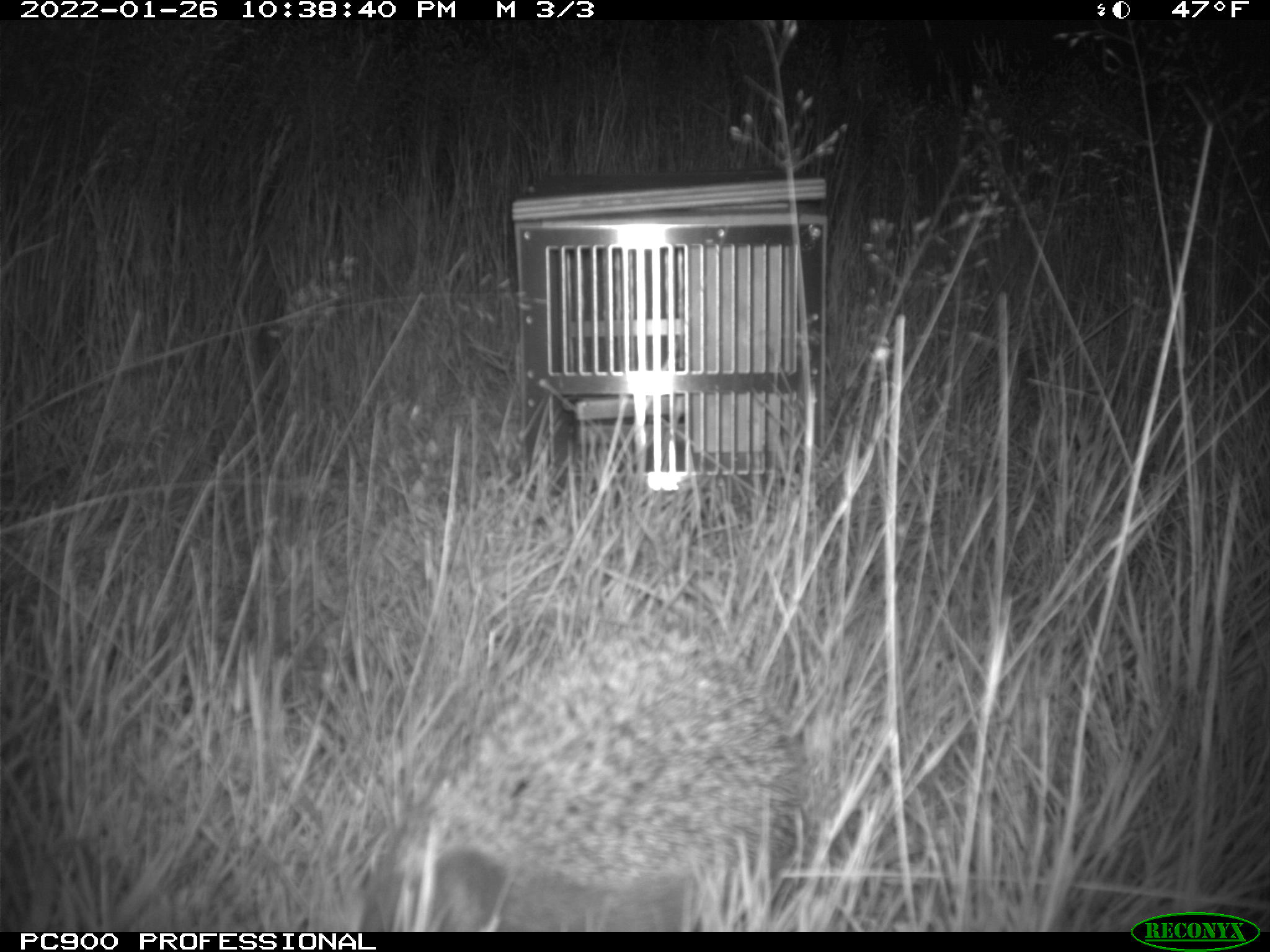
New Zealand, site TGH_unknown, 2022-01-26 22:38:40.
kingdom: Animalia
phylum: Chordata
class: Mammalia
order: Eulipotyphla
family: Erinaceidae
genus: Erinaceus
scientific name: Erinaceus europaeus europaeus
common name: european hedgehog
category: hedgehog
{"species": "hedgehog (european hedgehog) (Erinaceus europaeus europaeus)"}